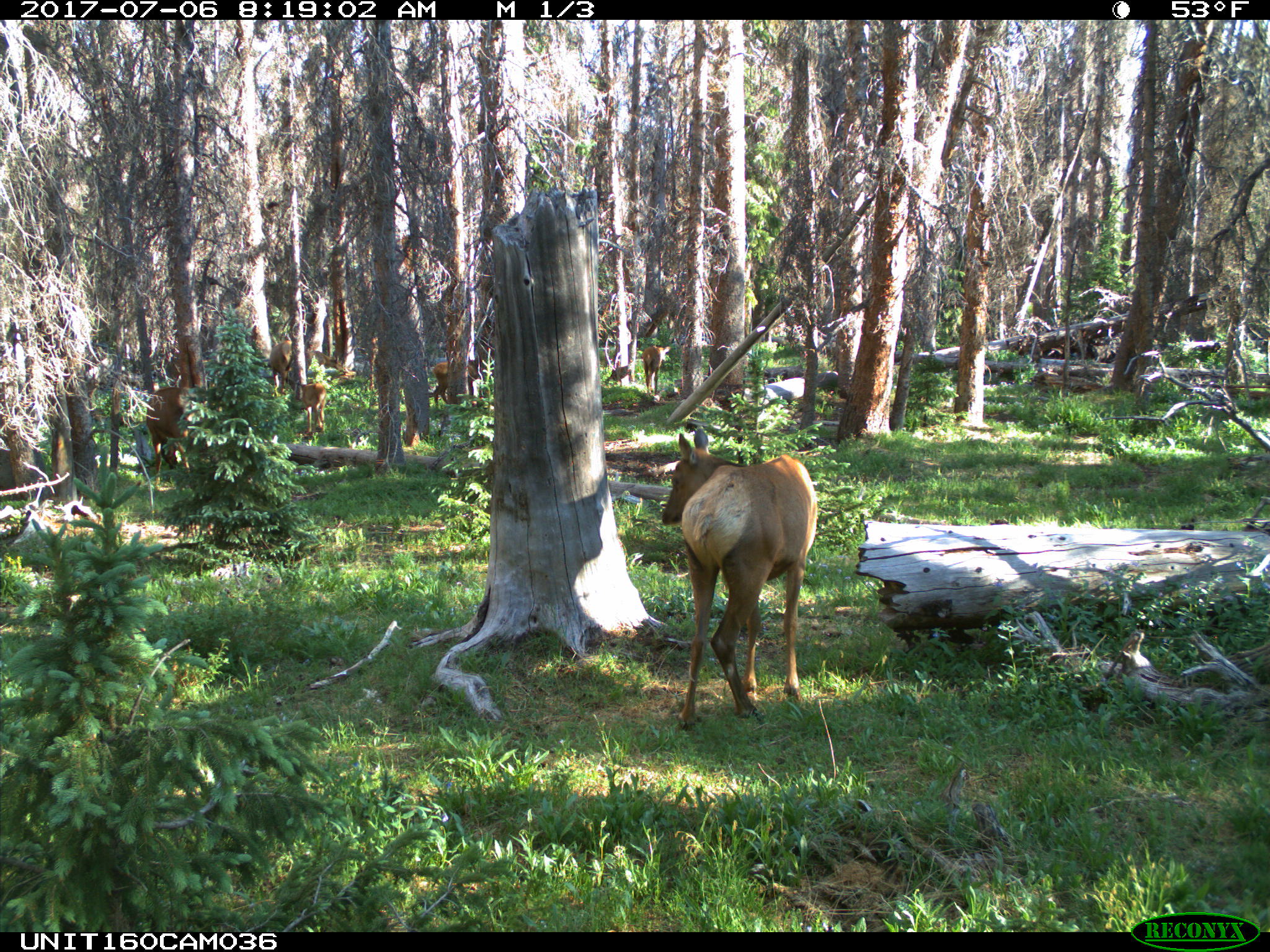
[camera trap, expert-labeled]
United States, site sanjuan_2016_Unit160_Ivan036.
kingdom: Animalia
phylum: Chordata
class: Mammalia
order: Artiodactyla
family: Cervidae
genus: Cervus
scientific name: Cervus elaphus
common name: red deer